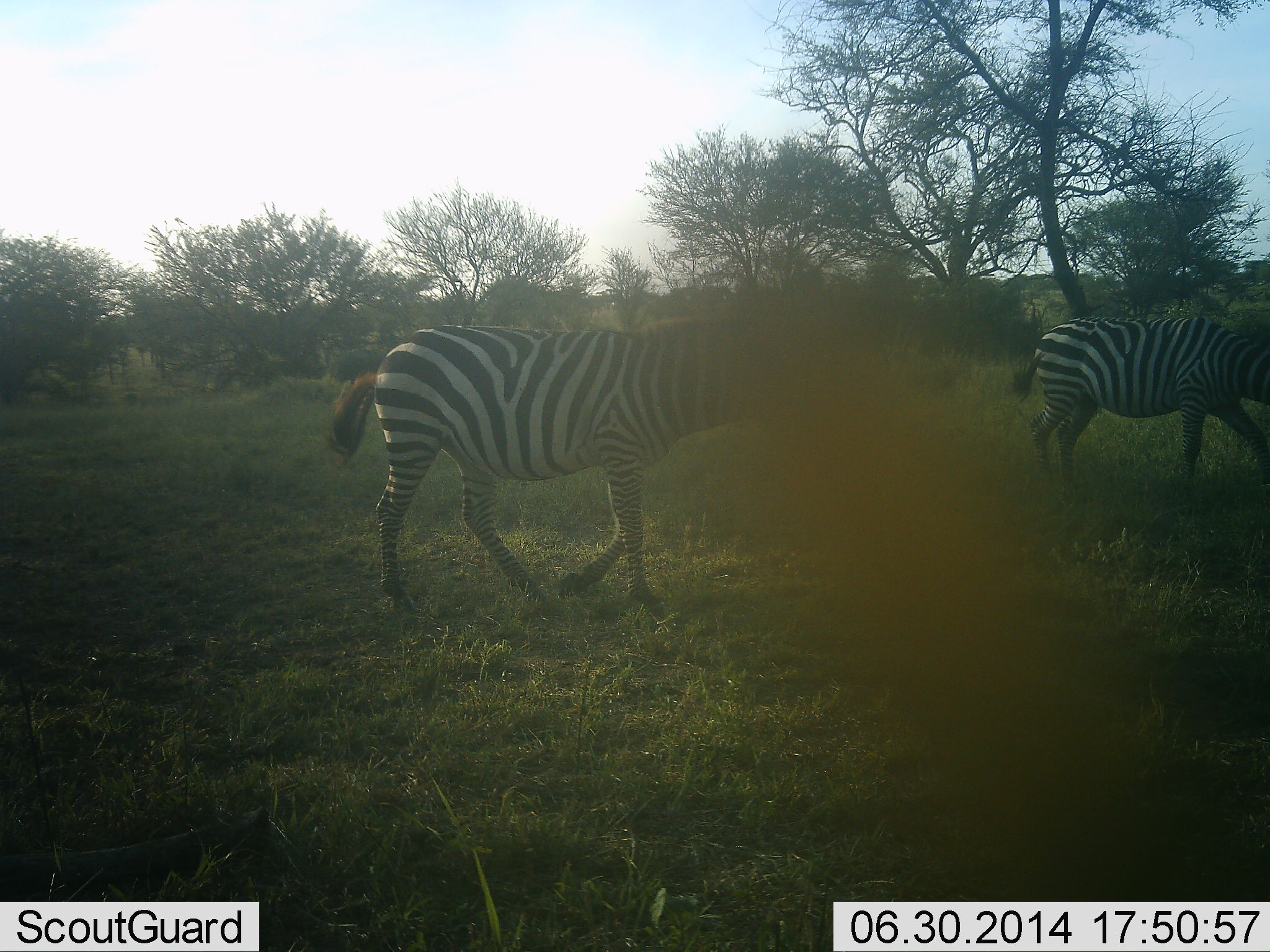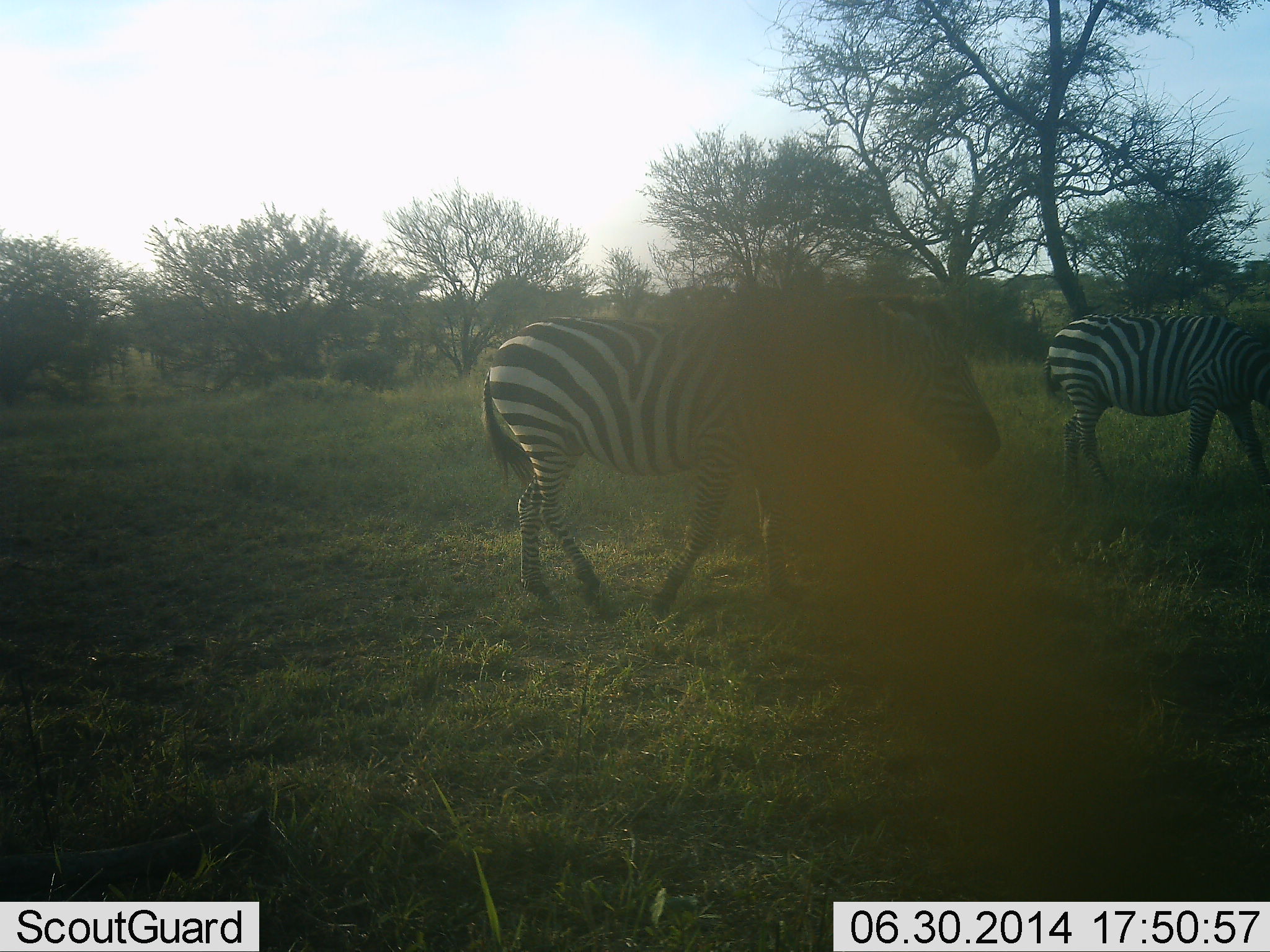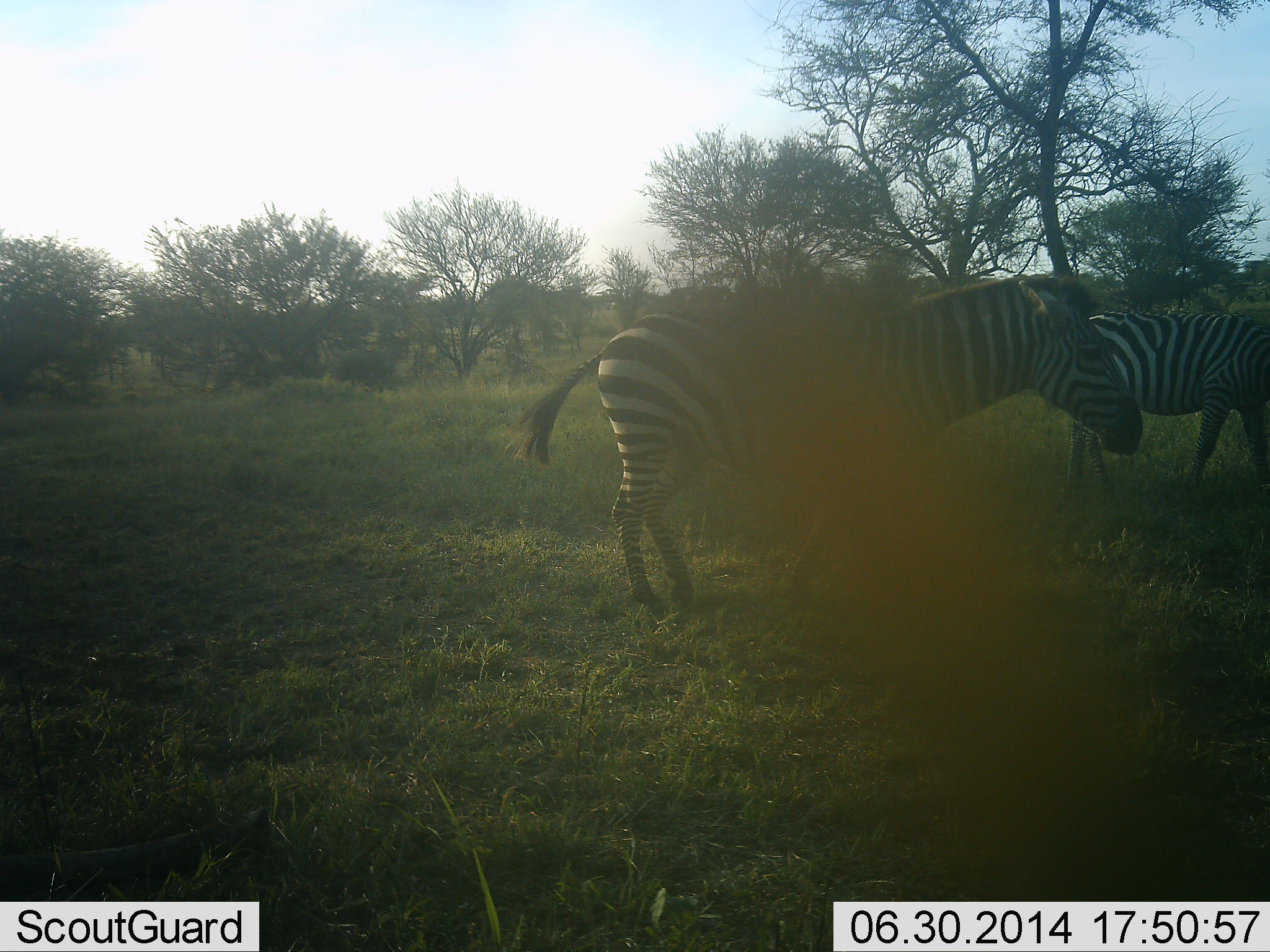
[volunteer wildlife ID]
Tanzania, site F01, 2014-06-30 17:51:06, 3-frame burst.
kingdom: Animalia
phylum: Chordata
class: Mammalia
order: Perissodactyla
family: Equidae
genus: Equus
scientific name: Equus quagga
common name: plains zebra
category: zebra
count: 2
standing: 0%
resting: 0%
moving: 100%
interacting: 0%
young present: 0%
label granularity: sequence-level